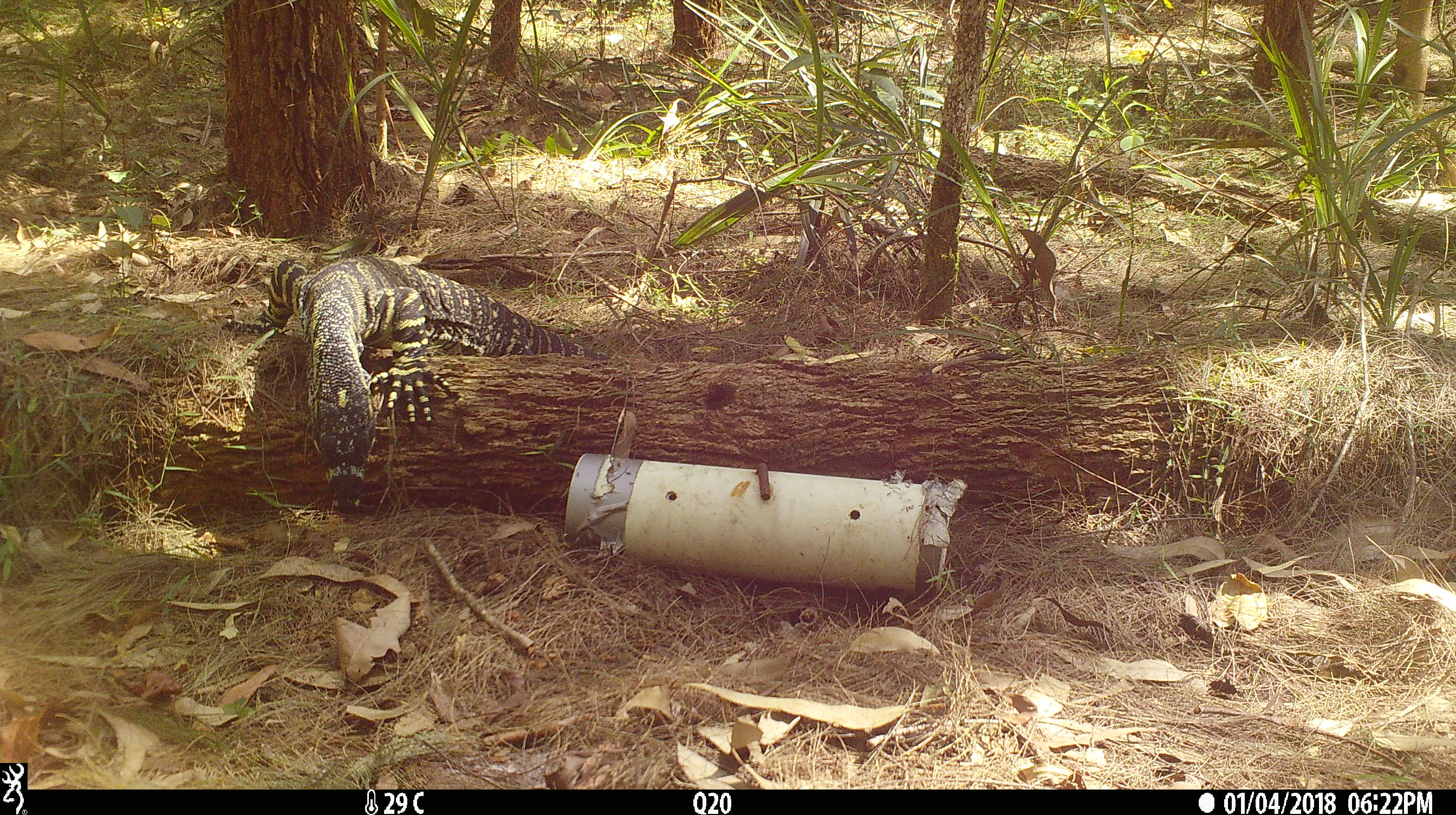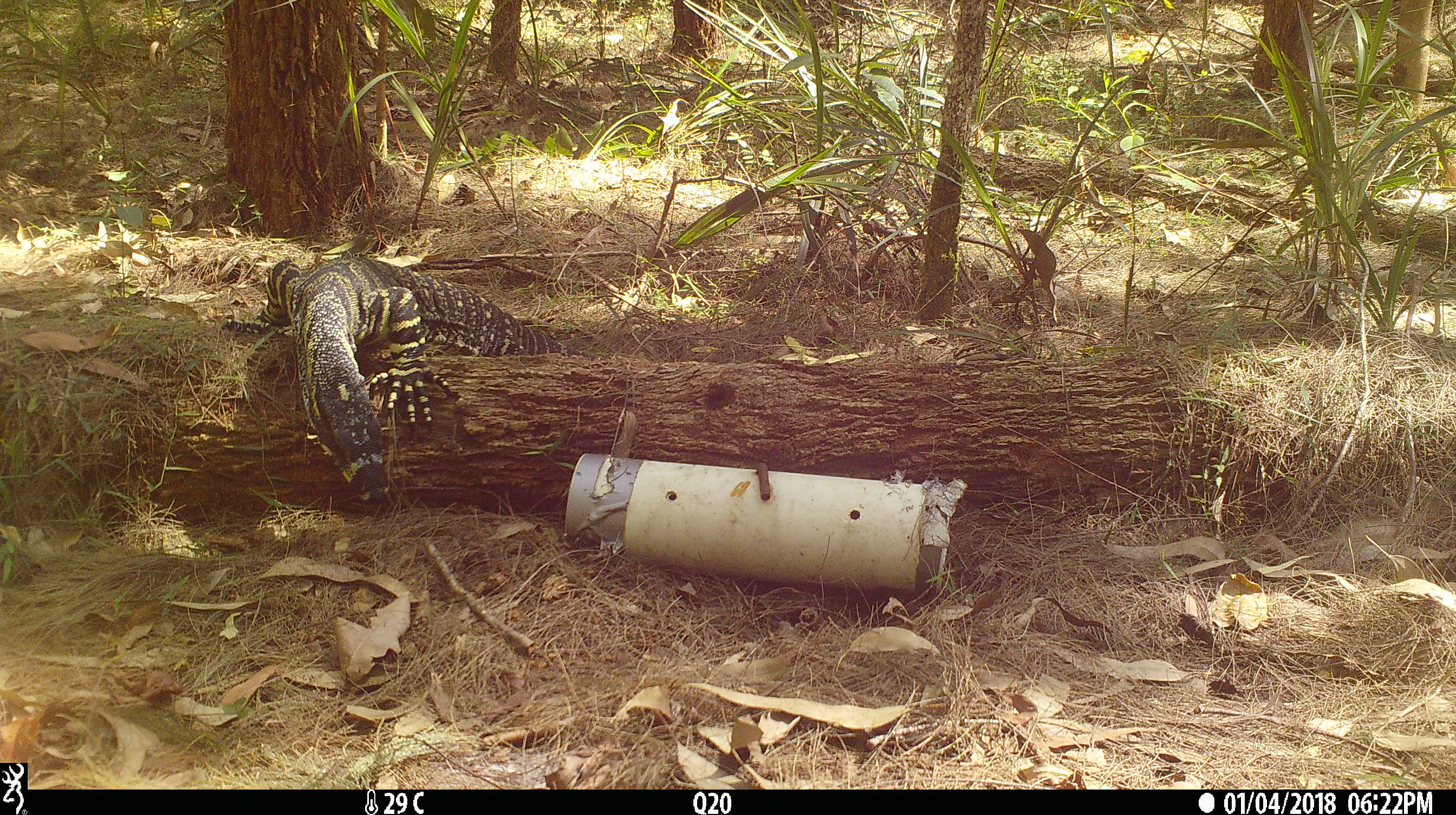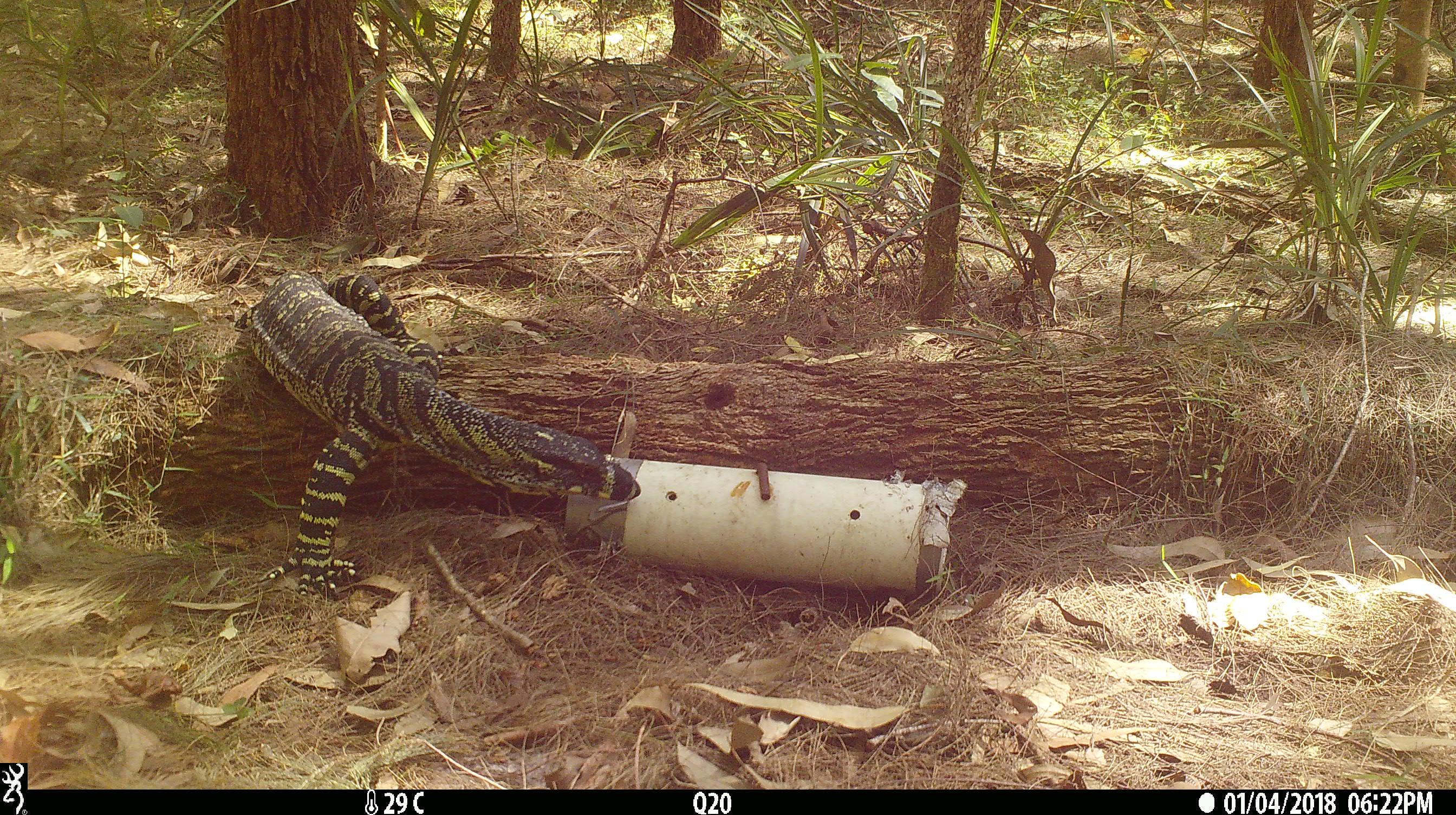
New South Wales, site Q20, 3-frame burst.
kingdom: Animalia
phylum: Chordata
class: Reptilia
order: Squamata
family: Varanidae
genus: Varanus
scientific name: Varanus varius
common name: lace monitor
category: goanna